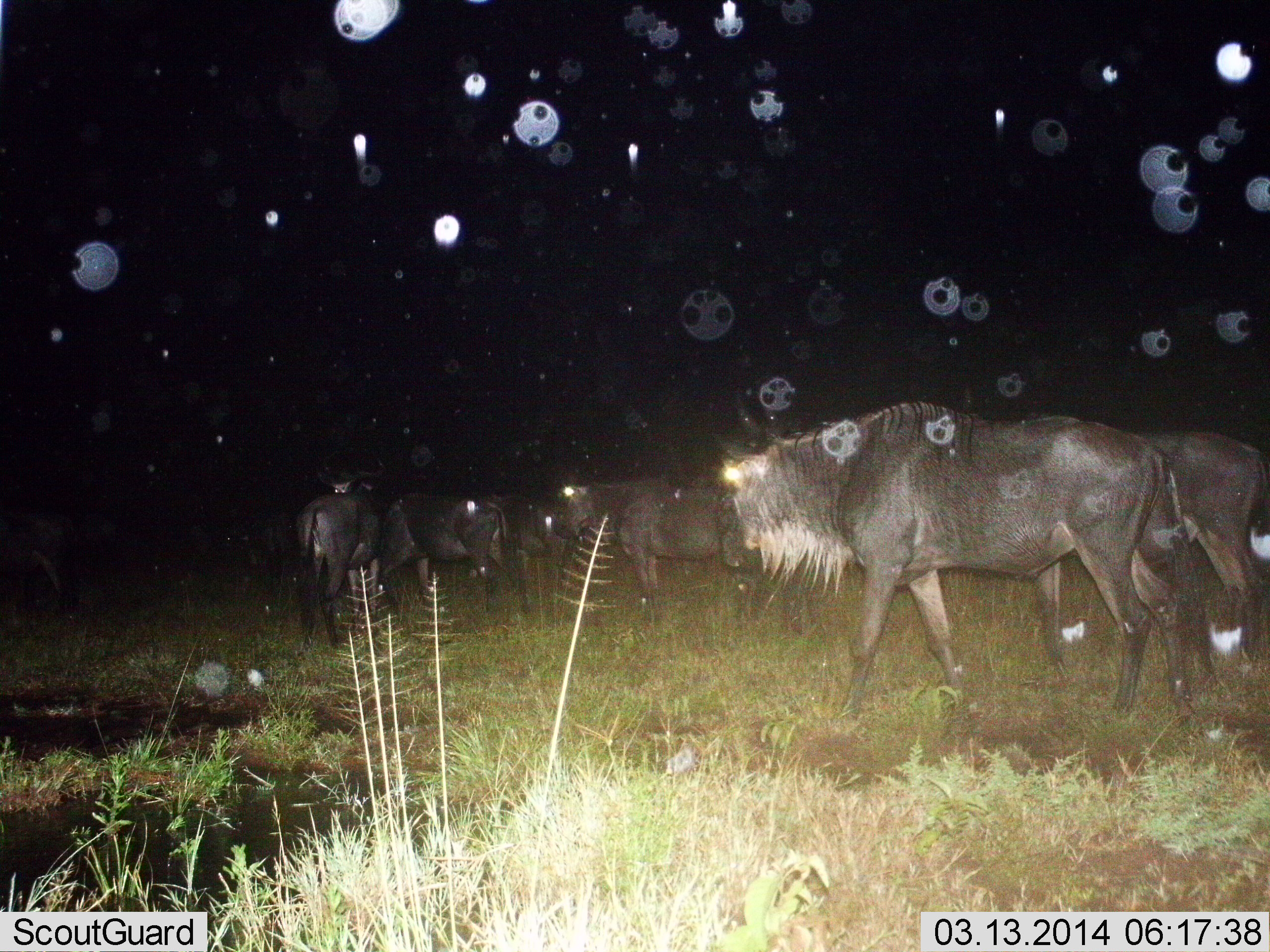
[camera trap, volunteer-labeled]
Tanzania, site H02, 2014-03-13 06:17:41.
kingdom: Animalia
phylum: Chordata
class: Mammalia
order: Artiodactyla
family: Bovidae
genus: Connochaetes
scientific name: Connochaetes taurinus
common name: blue wildebeest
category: wildebeest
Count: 7.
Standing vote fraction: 50%.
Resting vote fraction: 0%.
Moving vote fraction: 50%.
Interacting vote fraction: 10%.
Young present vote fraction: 0%.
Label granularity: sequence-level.